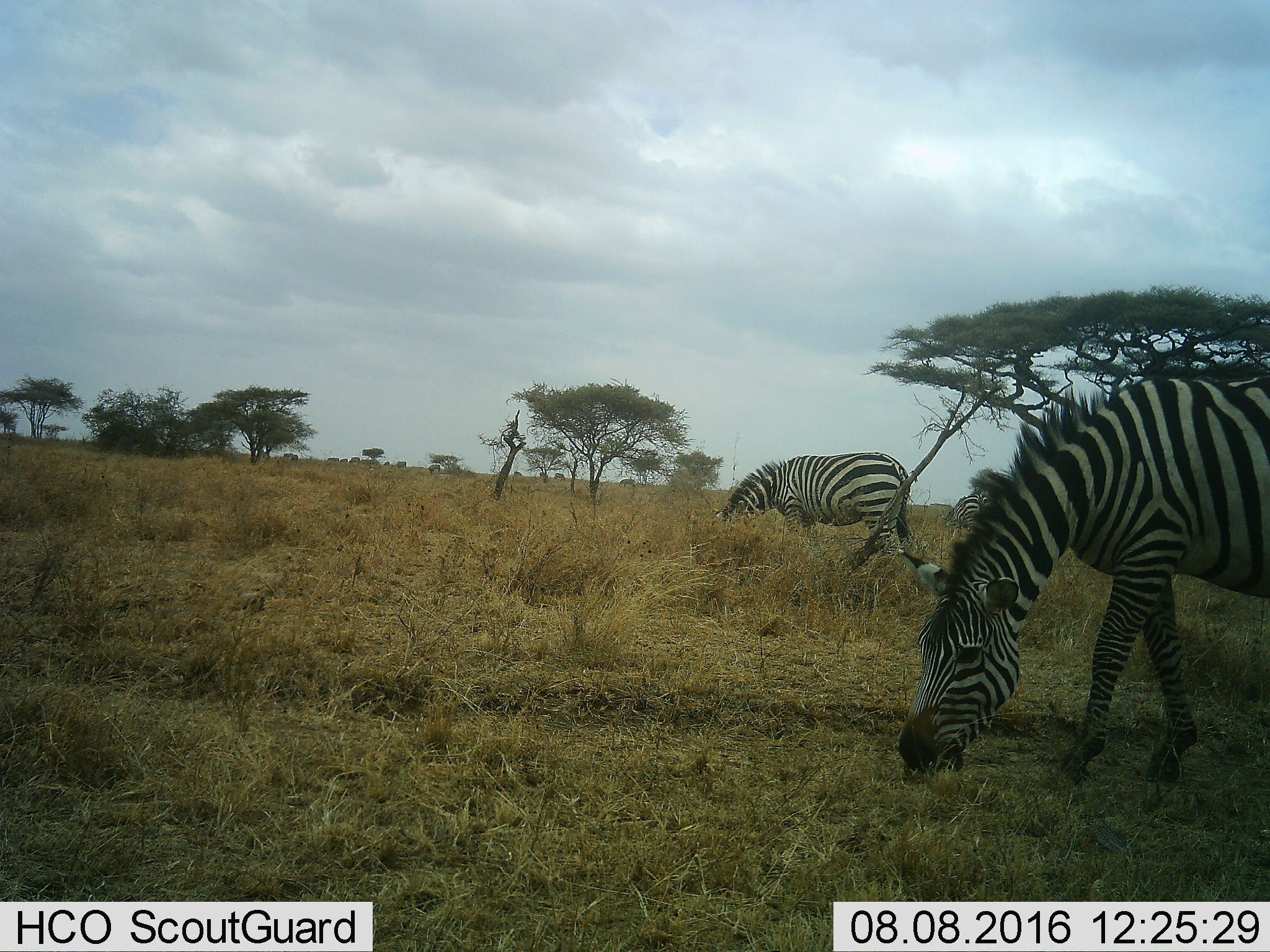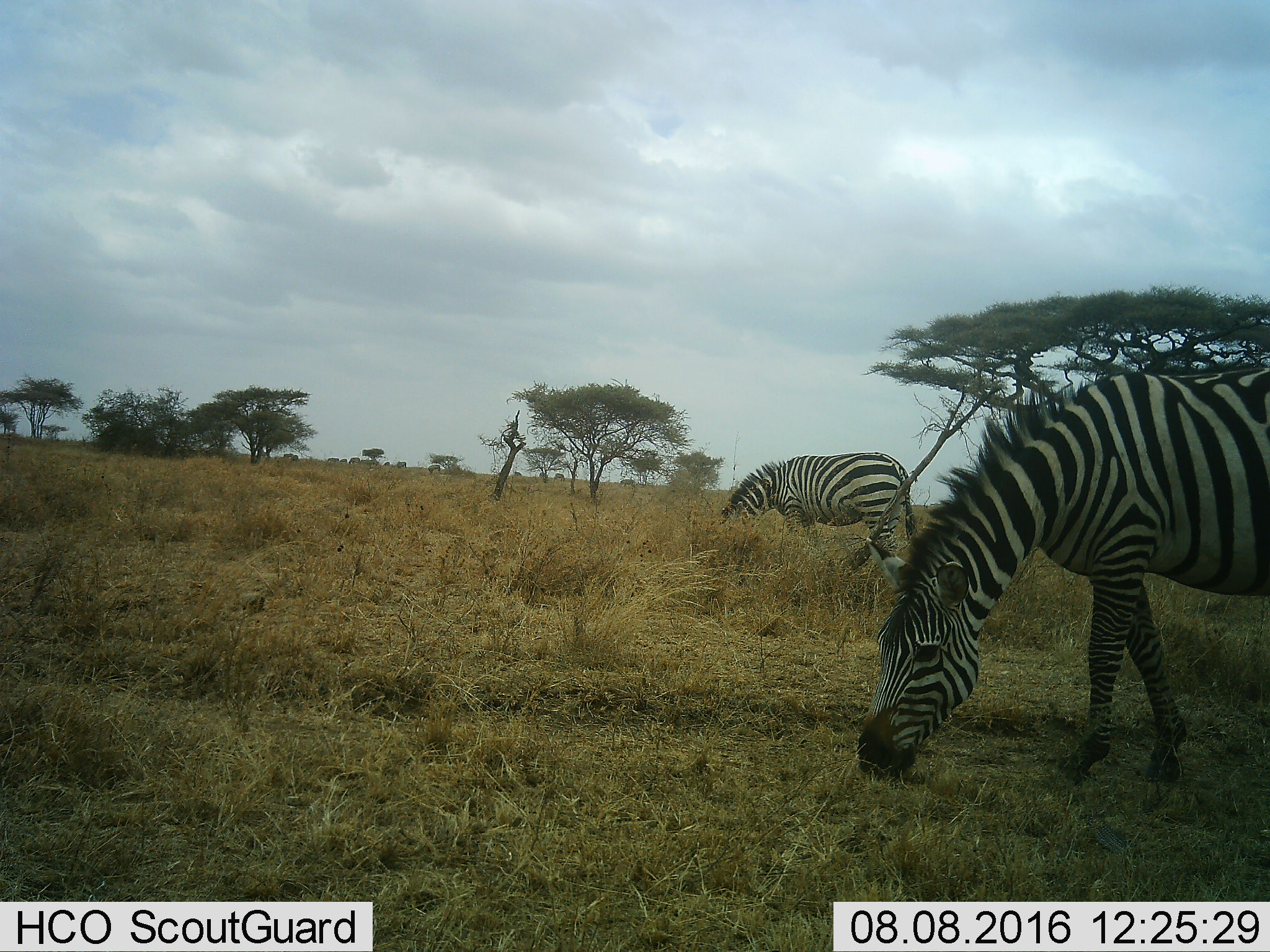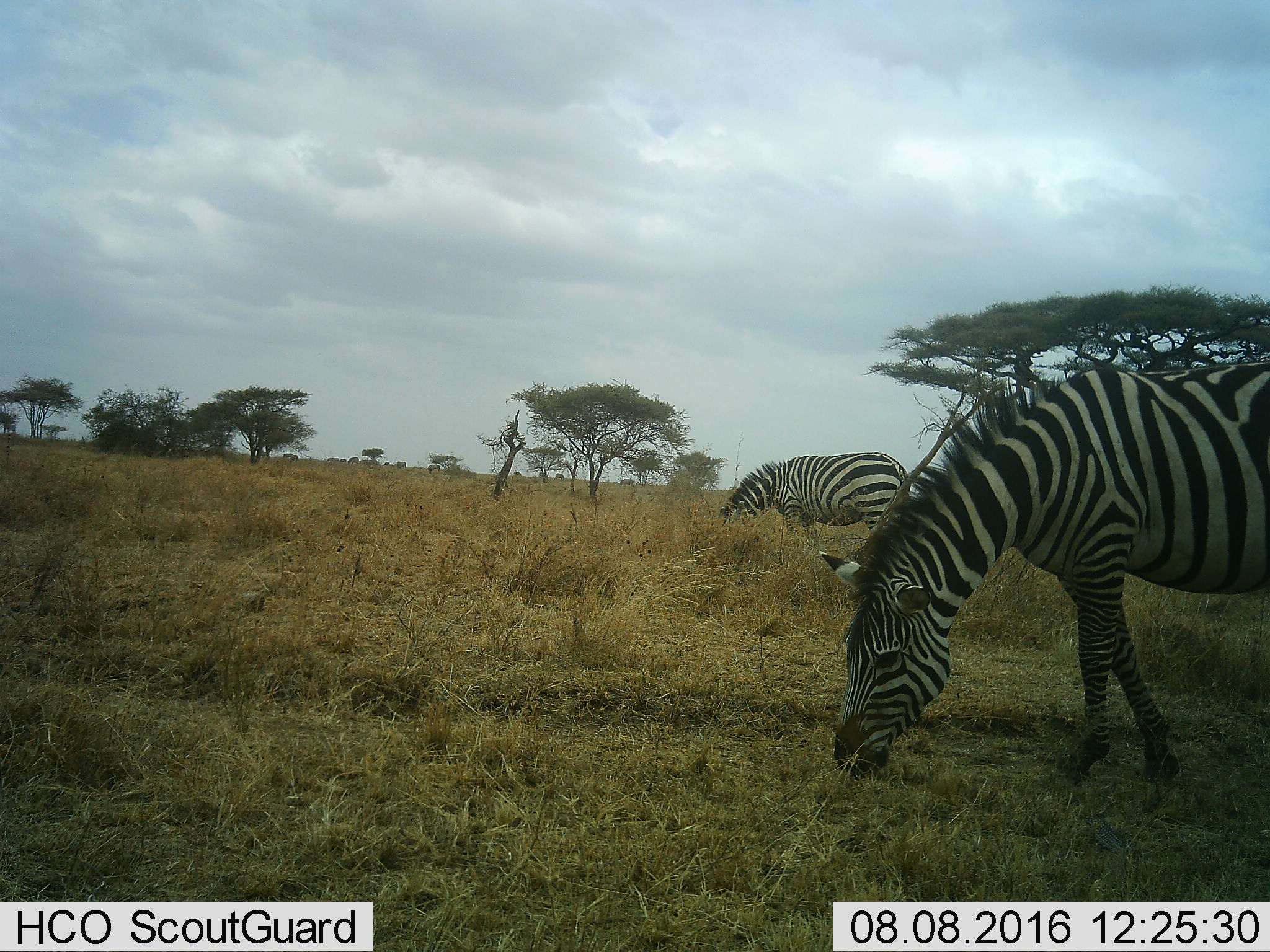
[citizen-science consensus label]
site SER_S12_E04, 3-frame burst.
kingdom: Animalia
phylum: Chordata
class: Mammalia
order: Perissodactyla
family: Equidae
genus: Equus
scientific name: Equus quagga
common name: plains zebra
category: zebraplains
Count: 11-50.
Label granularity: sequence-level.